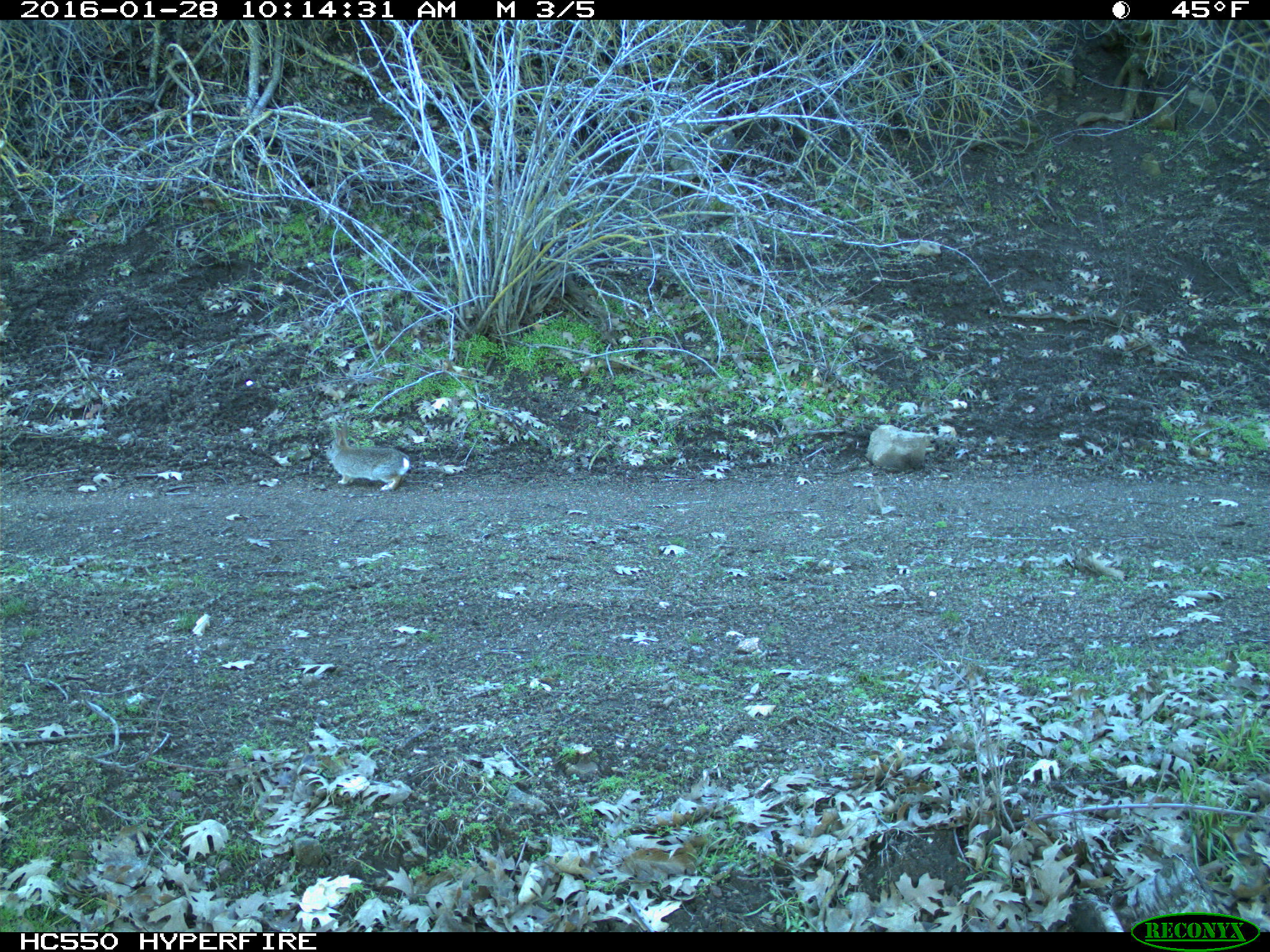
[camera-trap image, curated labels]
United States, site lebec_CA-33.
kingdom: Animalia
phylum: Chordata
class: Mammalia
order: Lagomorpha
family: Leporidae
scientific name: Leporidae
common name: rabbits and hares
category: unidentified rabbit